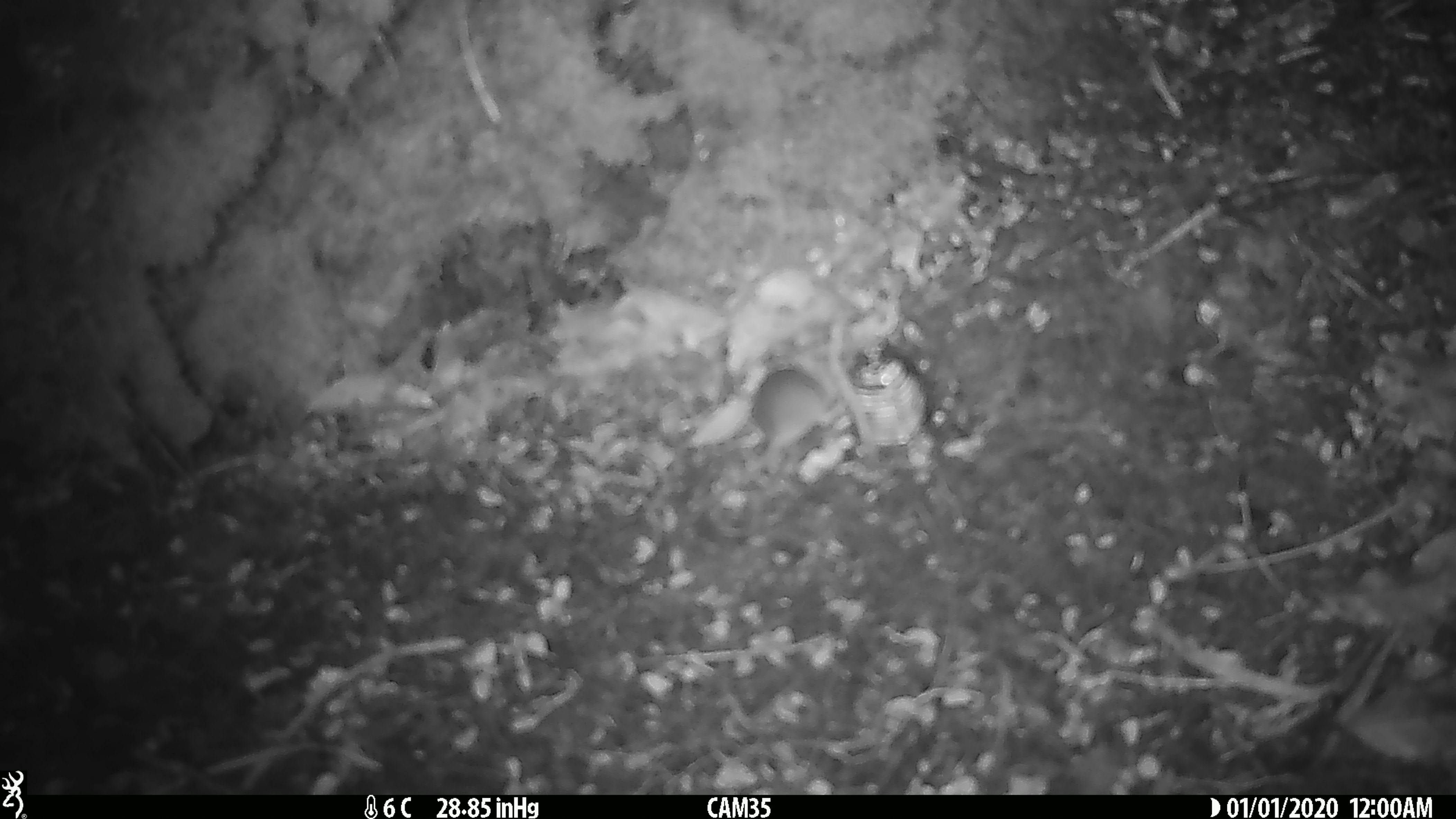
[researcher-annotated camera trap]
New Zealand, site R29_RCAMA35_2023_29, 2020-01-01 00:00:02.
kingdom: Animalia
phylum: Chordata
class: Mammalia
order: Rodentia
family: Muridae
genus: Mus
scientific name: Mus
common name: mouse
Mouse (Mus).